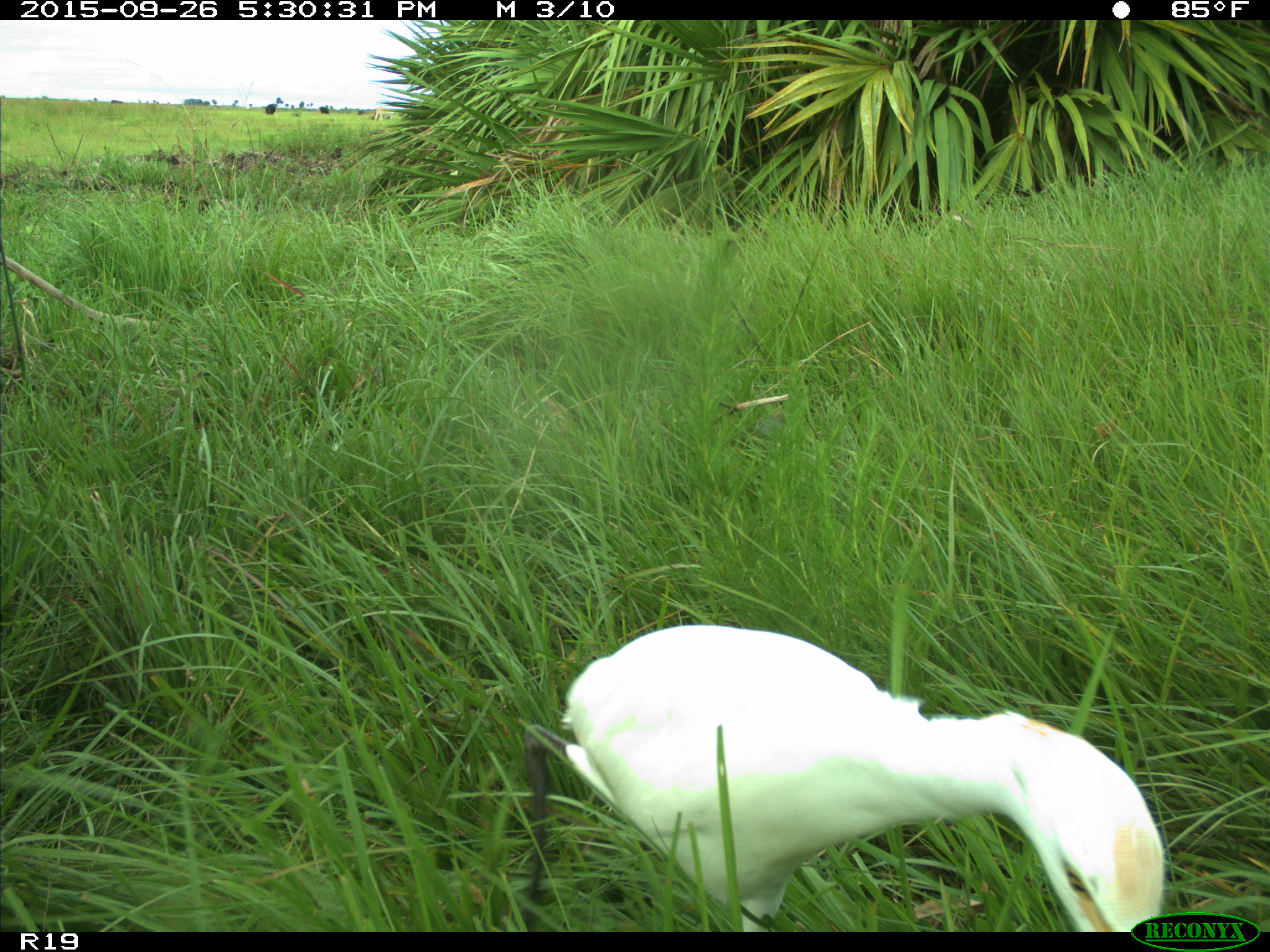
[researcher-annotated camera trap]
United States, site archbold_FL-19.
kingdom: Animalia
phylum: Chordata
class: Aves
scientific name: Aves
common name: birds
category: unidentified bird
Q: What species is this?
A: Unidentified bird (birds) (Aves).